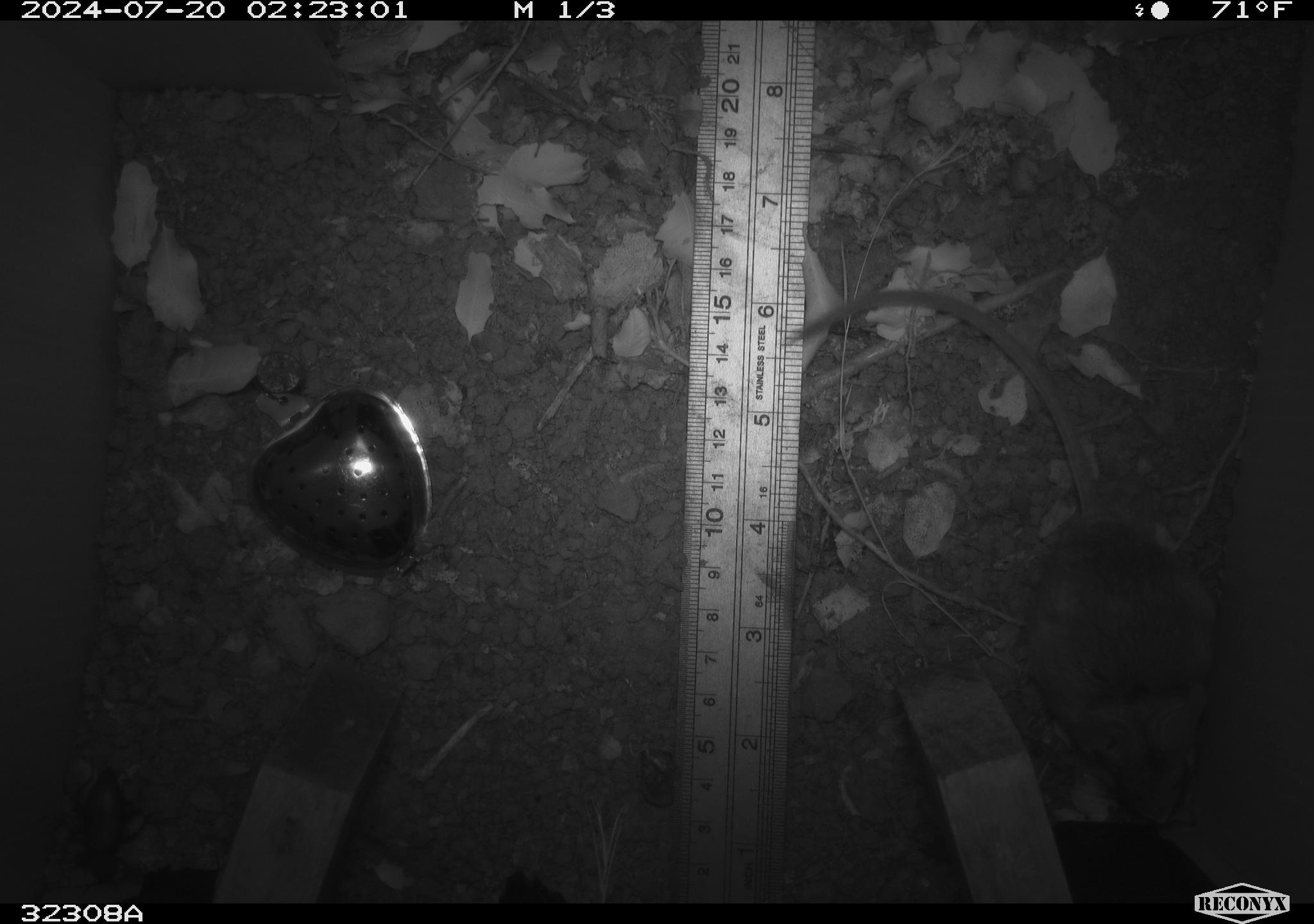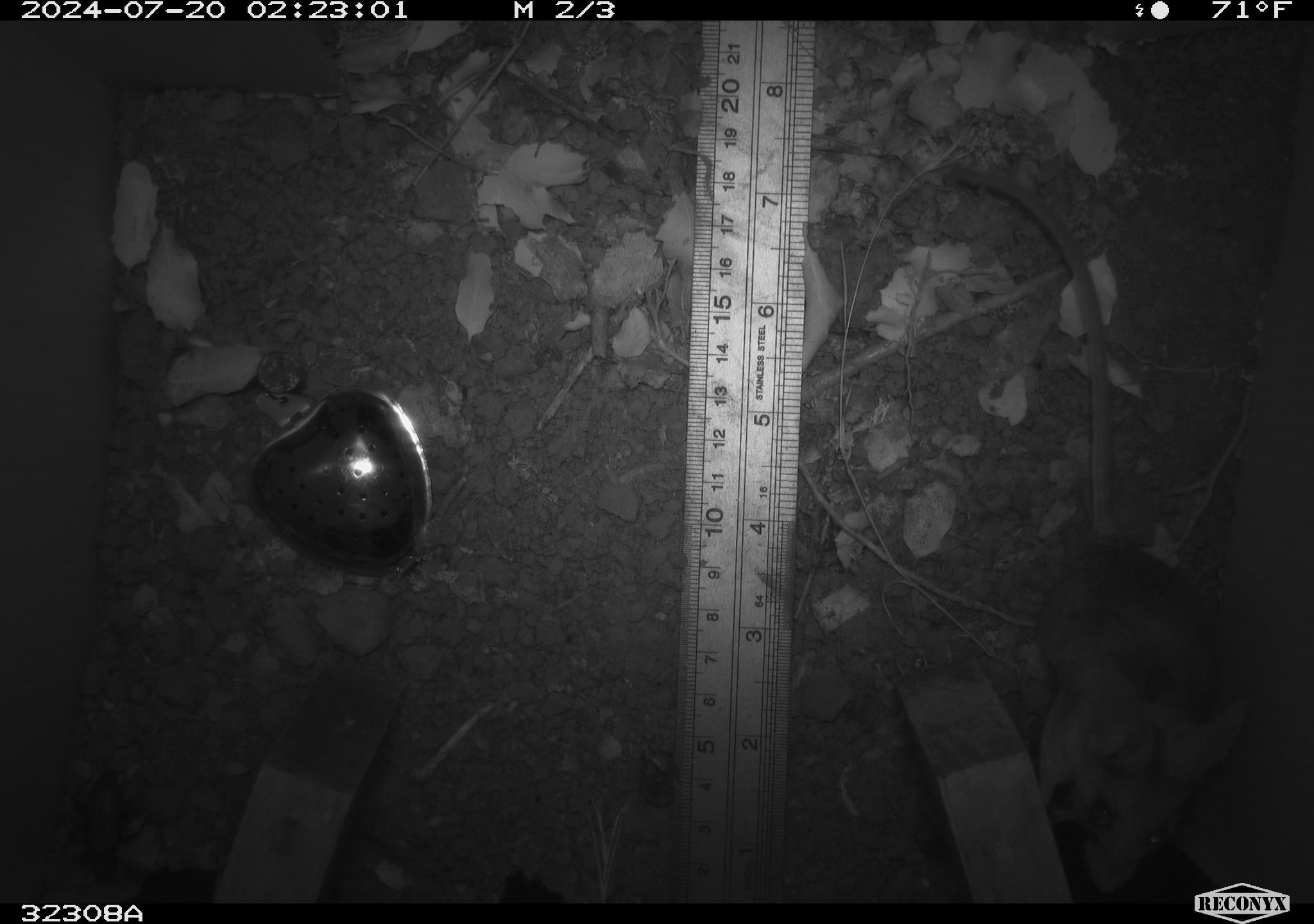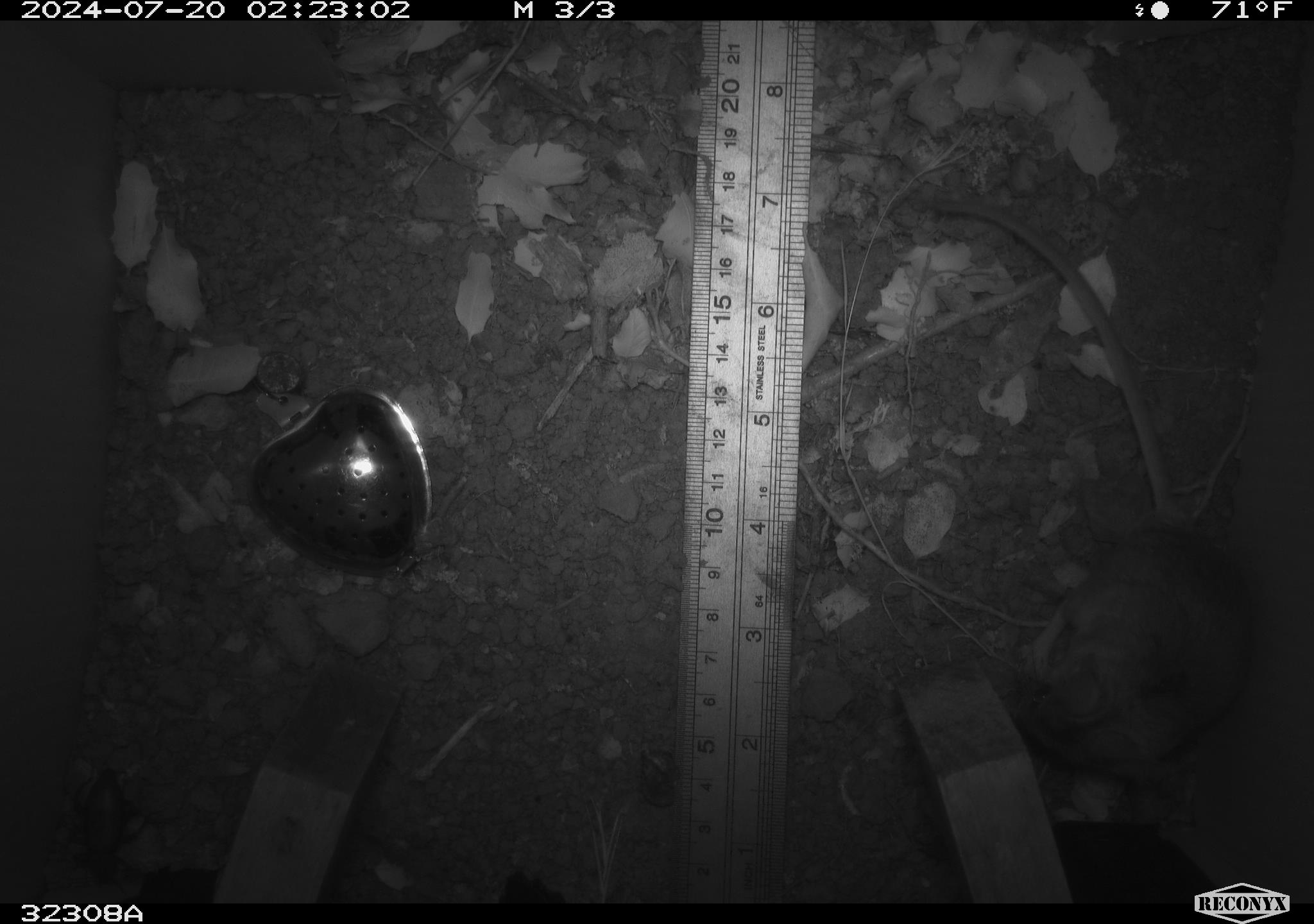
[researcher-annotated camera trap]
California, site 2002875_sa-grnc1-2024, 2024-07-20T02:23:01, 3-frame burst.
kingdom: Animalia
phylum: Chordata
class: Mammalia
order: Rodentia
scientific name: Rodentia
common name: rodent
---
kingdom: Animalia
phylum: Arthropoda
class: Insecta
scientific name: Insecta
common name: insect